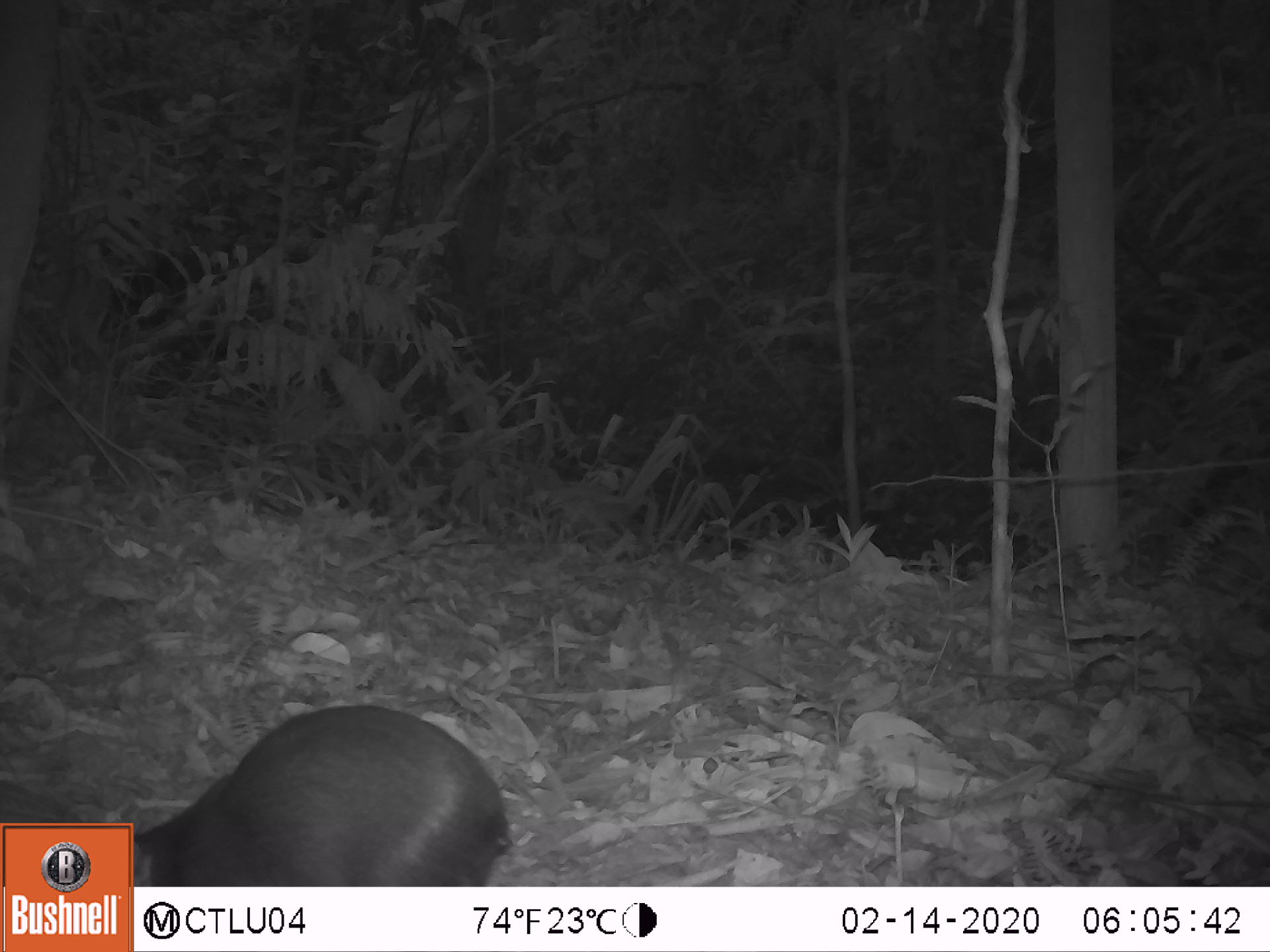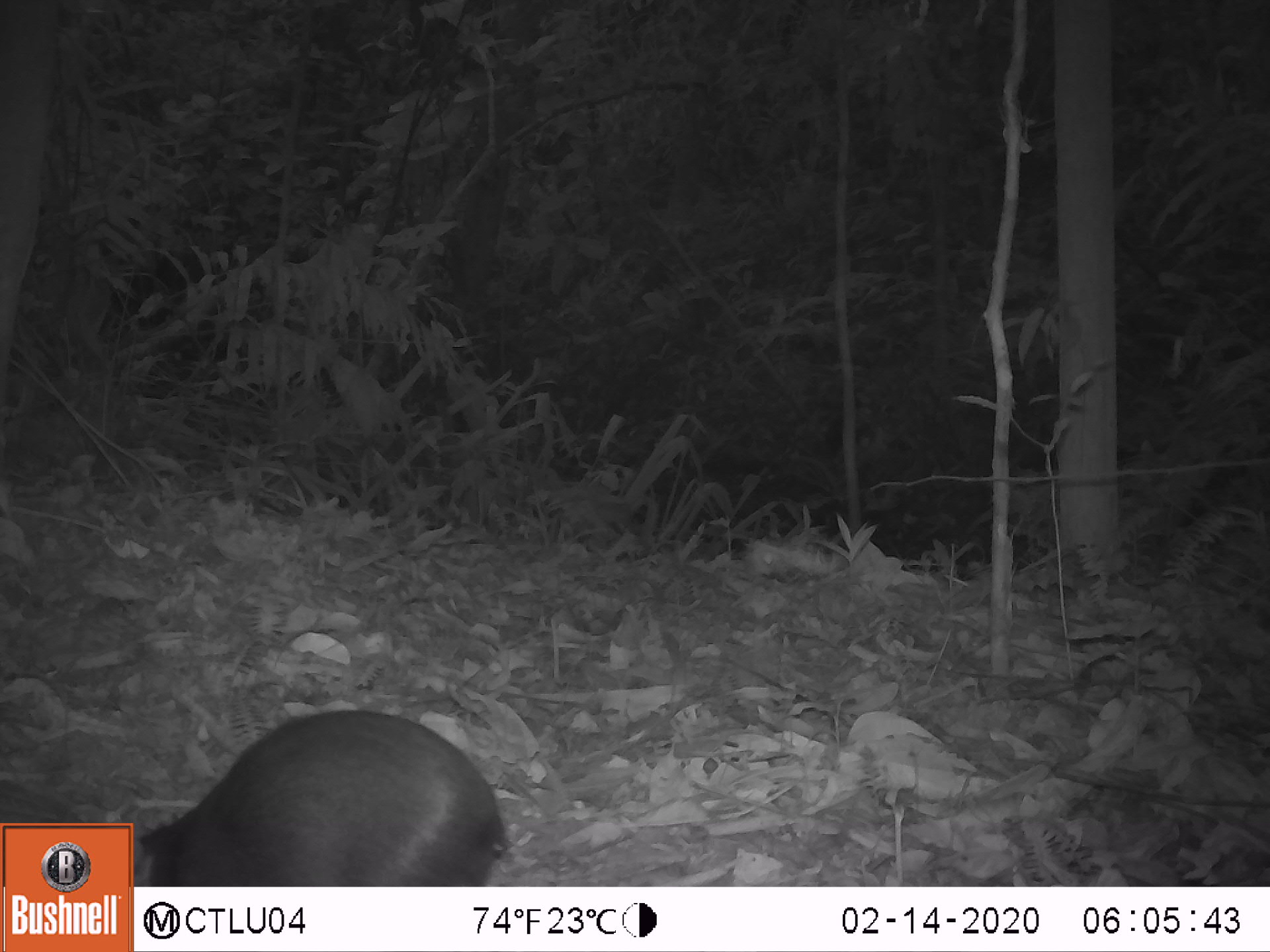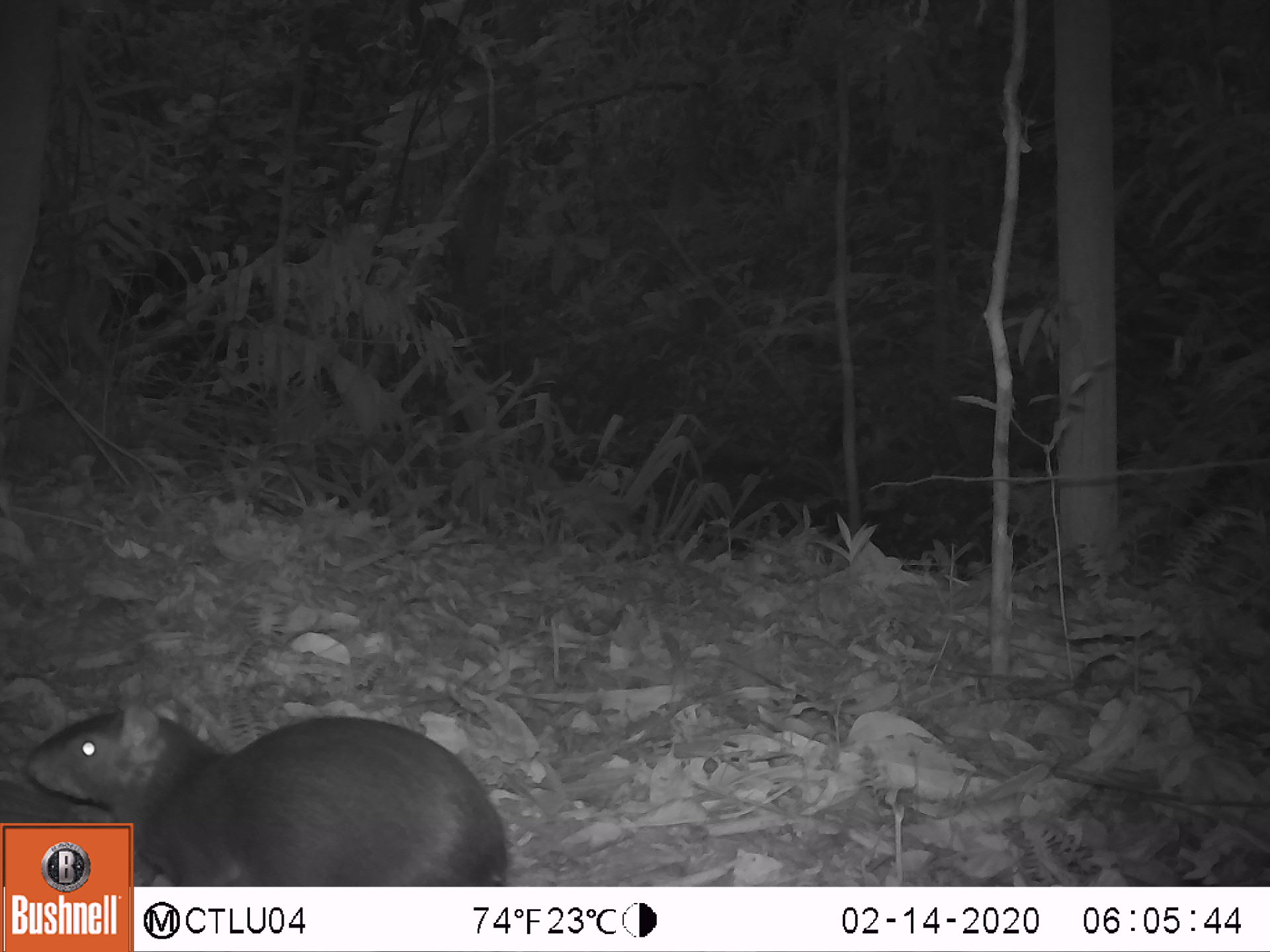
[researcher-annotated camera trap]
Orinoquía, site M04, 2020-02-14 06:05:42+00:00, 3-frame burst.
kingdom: Animalia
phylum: Chordata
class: Mammalia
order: Rodentia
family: Dasyproctidae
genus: Dasyprocta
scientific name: Dasyprocta fuliginosa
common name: black agouti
Black agouti (Dasyprocta fuliginosa).